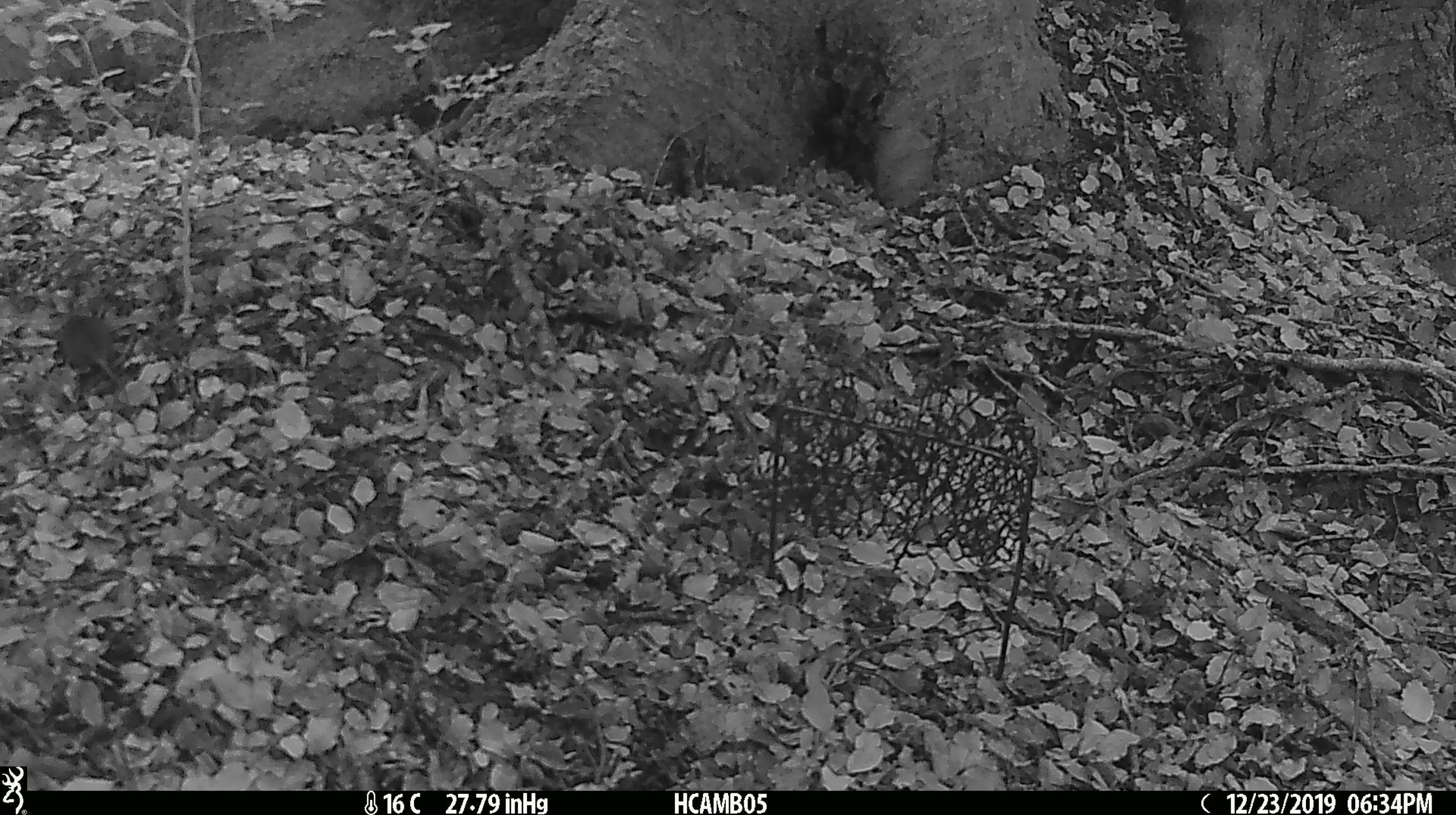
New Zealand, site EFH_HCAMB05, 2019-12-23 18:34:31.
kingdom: Animalia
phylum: Chordata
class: Mammalia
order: Rodentia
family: Muridae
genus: Mus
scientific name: Mus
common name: mouse